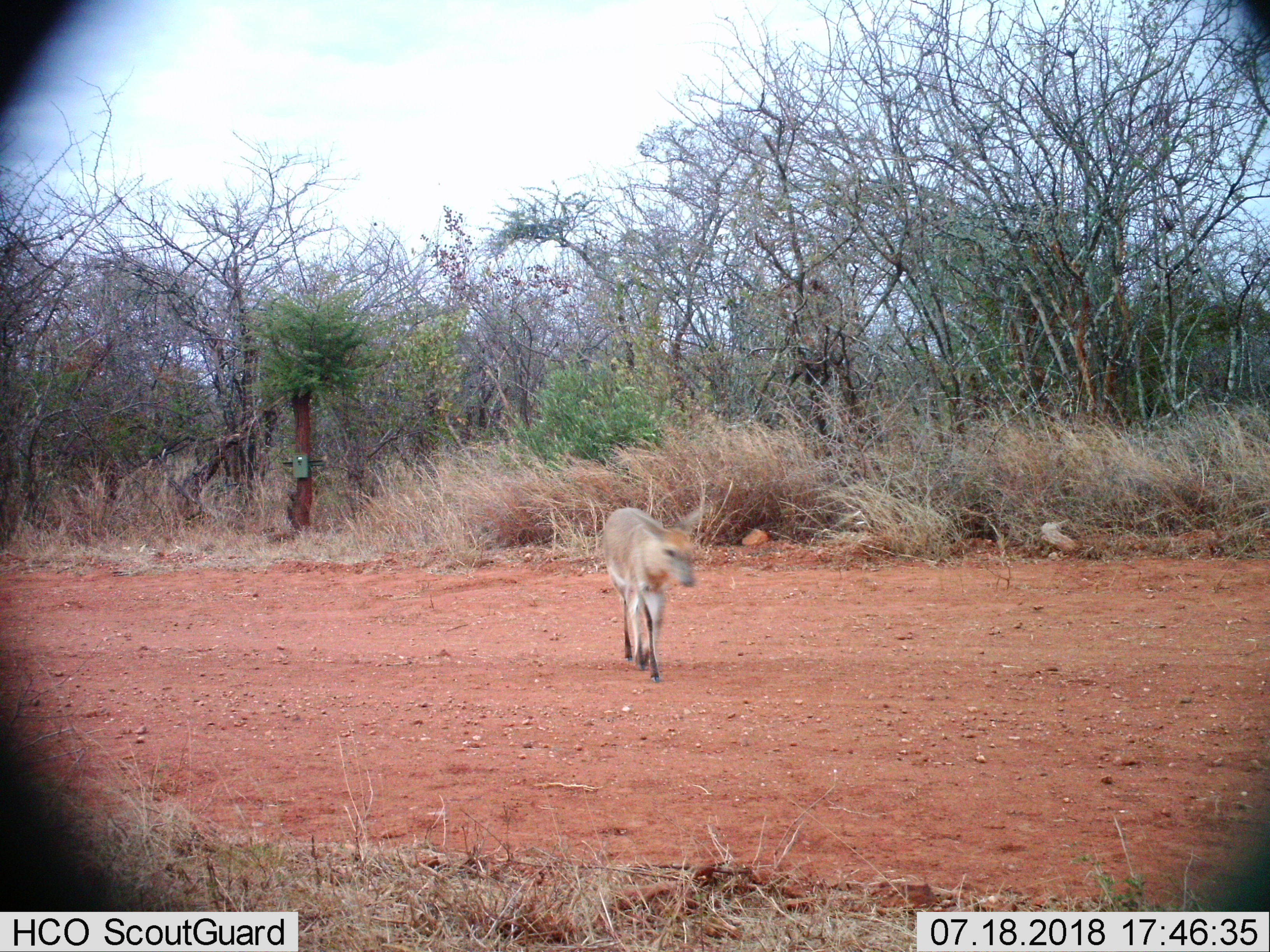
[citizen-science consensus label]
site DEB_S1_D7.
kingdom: Animalia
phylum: Chordata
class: Mammalia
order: Artiodactyla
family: Bovidae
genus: Raphicerus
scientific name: Raphicerus campestris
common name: steenbok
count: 1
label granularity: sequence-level